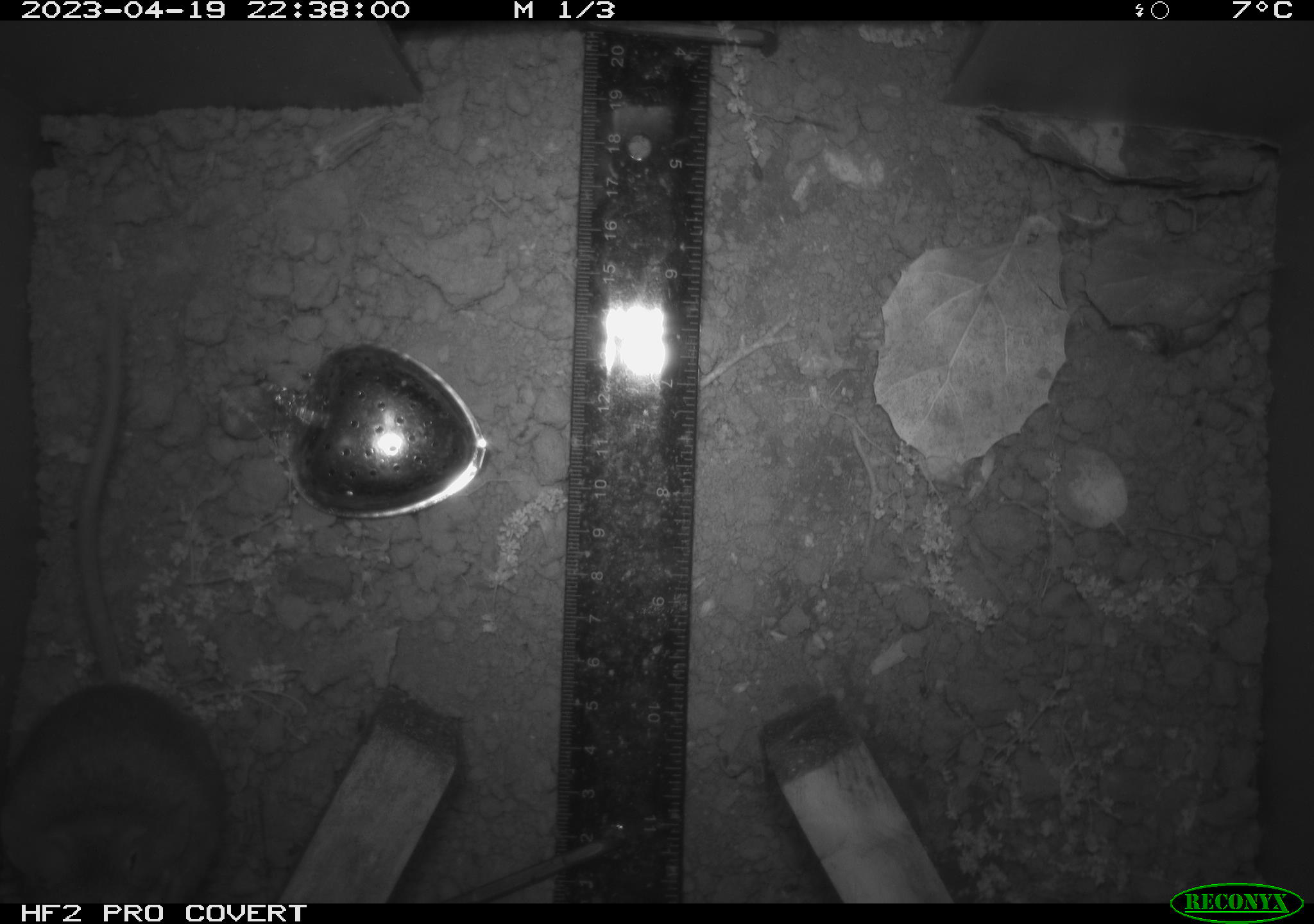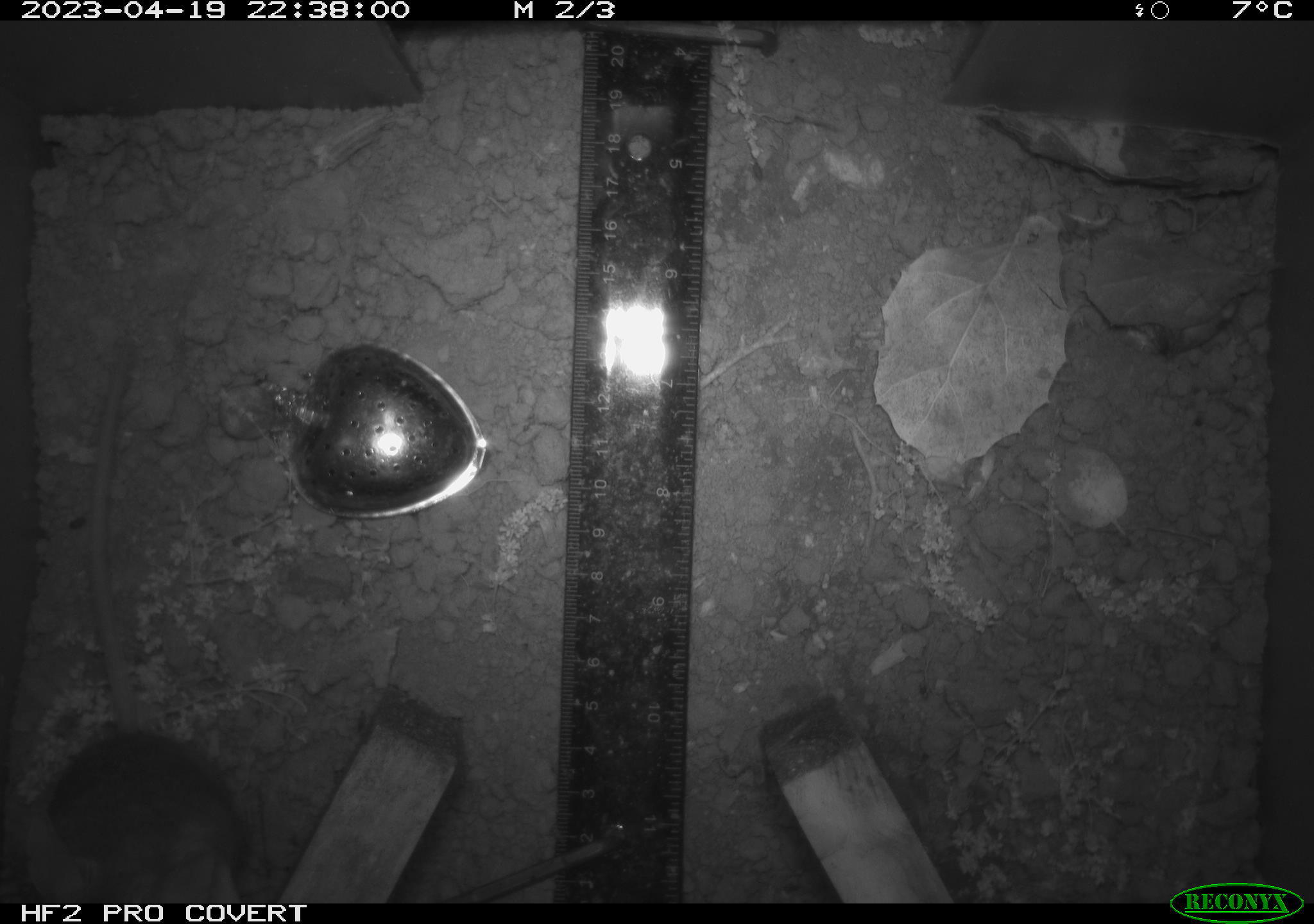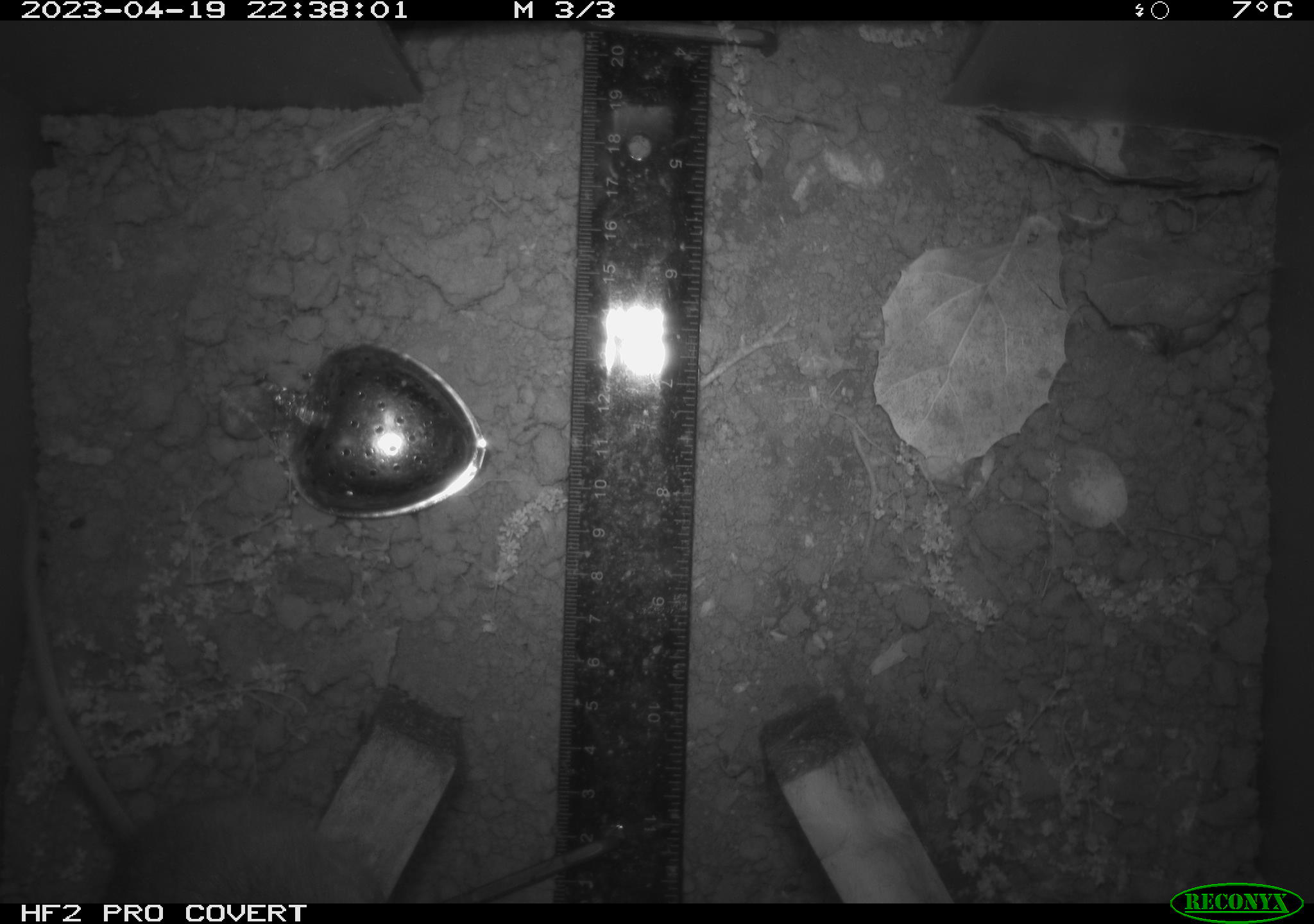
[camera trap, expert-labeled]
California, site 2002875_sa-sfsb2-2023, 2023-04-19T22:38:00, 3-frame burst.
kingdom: Animalia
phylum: Chordata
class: Mammalia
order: Rodentia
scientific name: Rodentia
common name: mouse species